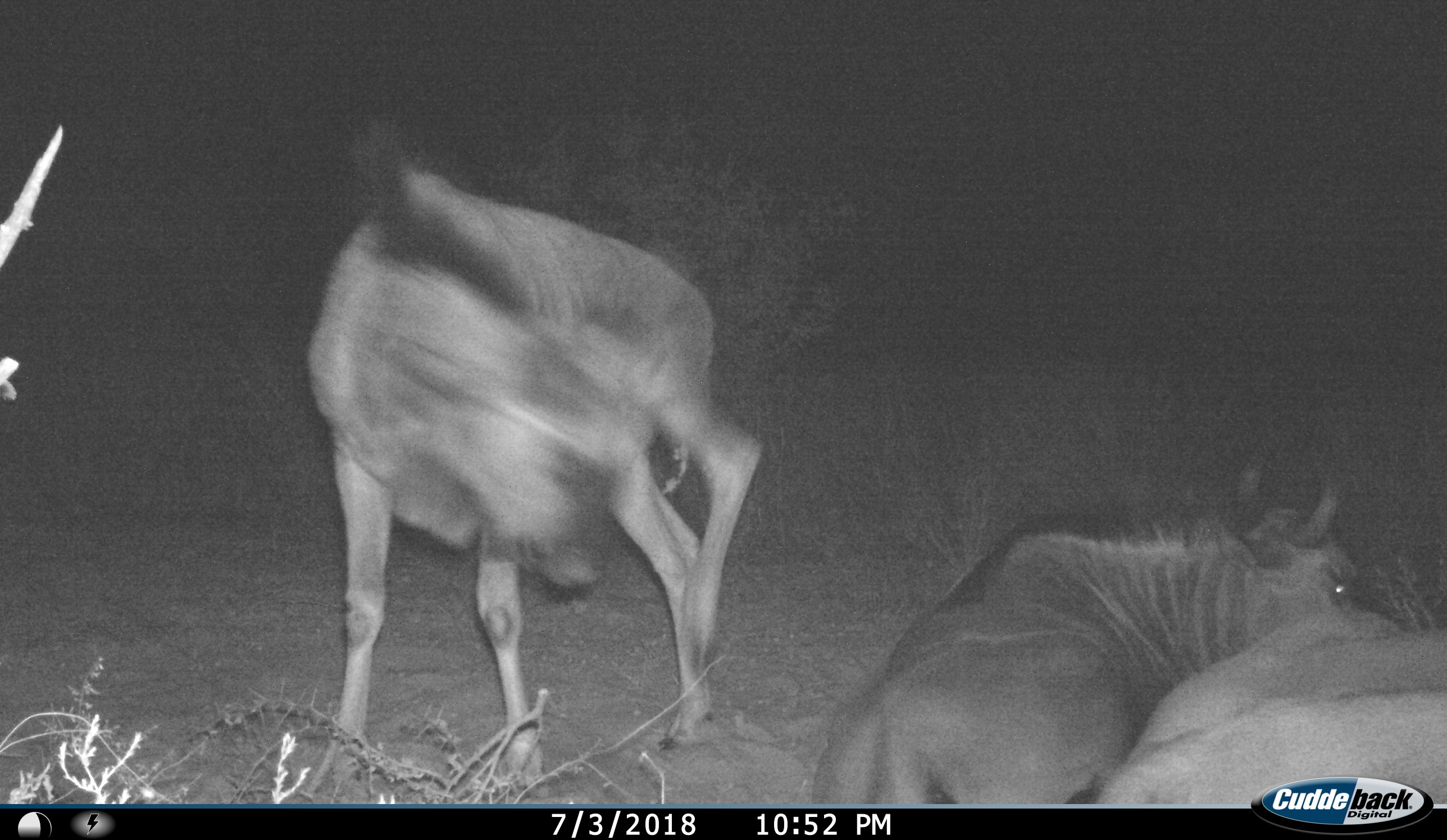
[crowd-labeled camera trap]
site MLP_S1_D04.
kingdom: Animalia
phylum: Chordata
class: Mammalia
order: Artiodactyla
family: Bovidae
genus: Connochaetes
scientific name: Connochaetes taurinus taurinus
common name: blue wildebeest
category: wildebeestblue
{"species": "wildebeestblue (blue wildebeest) (Connochaetes taurinus taurinus)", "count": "3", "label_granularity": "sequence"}